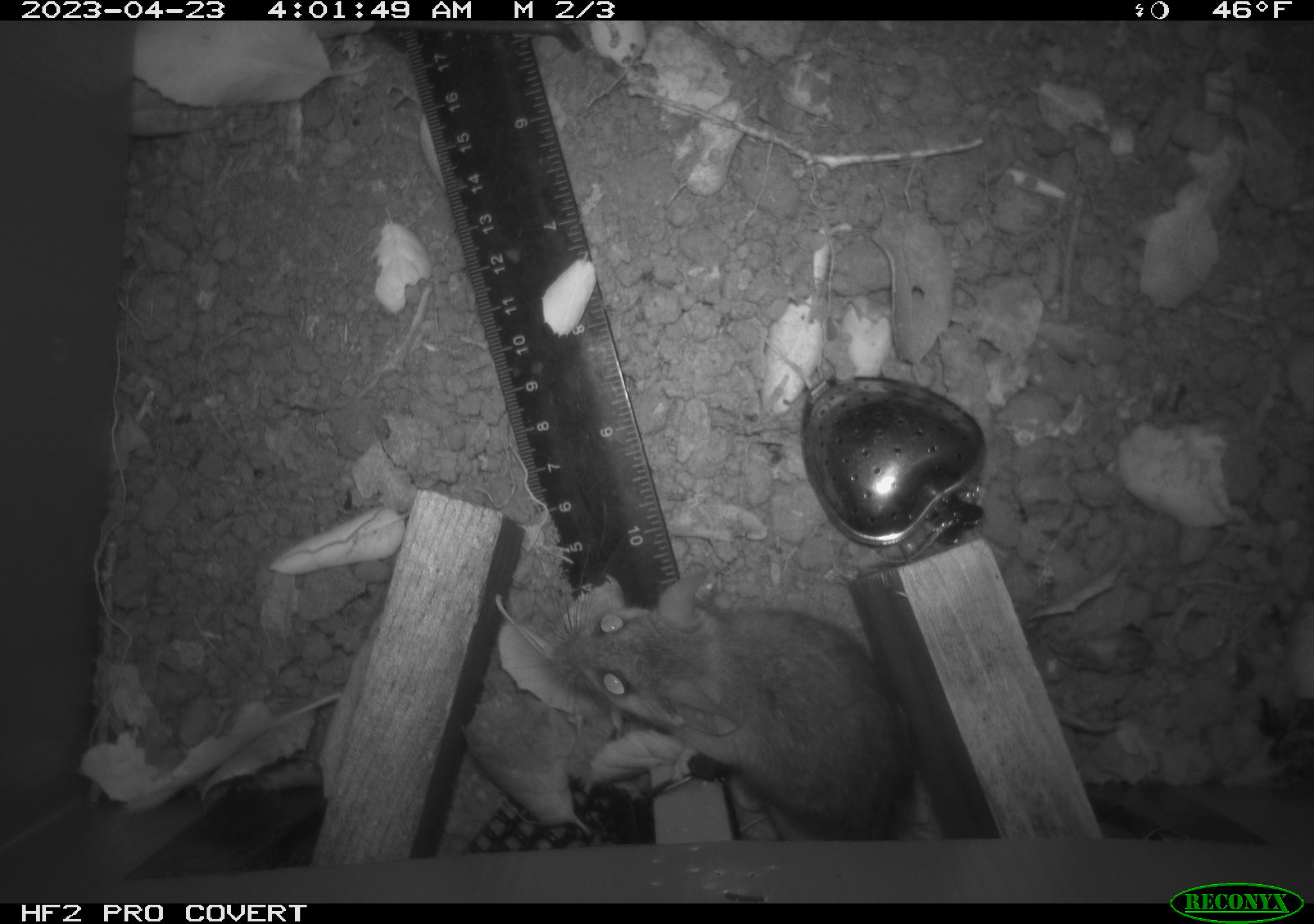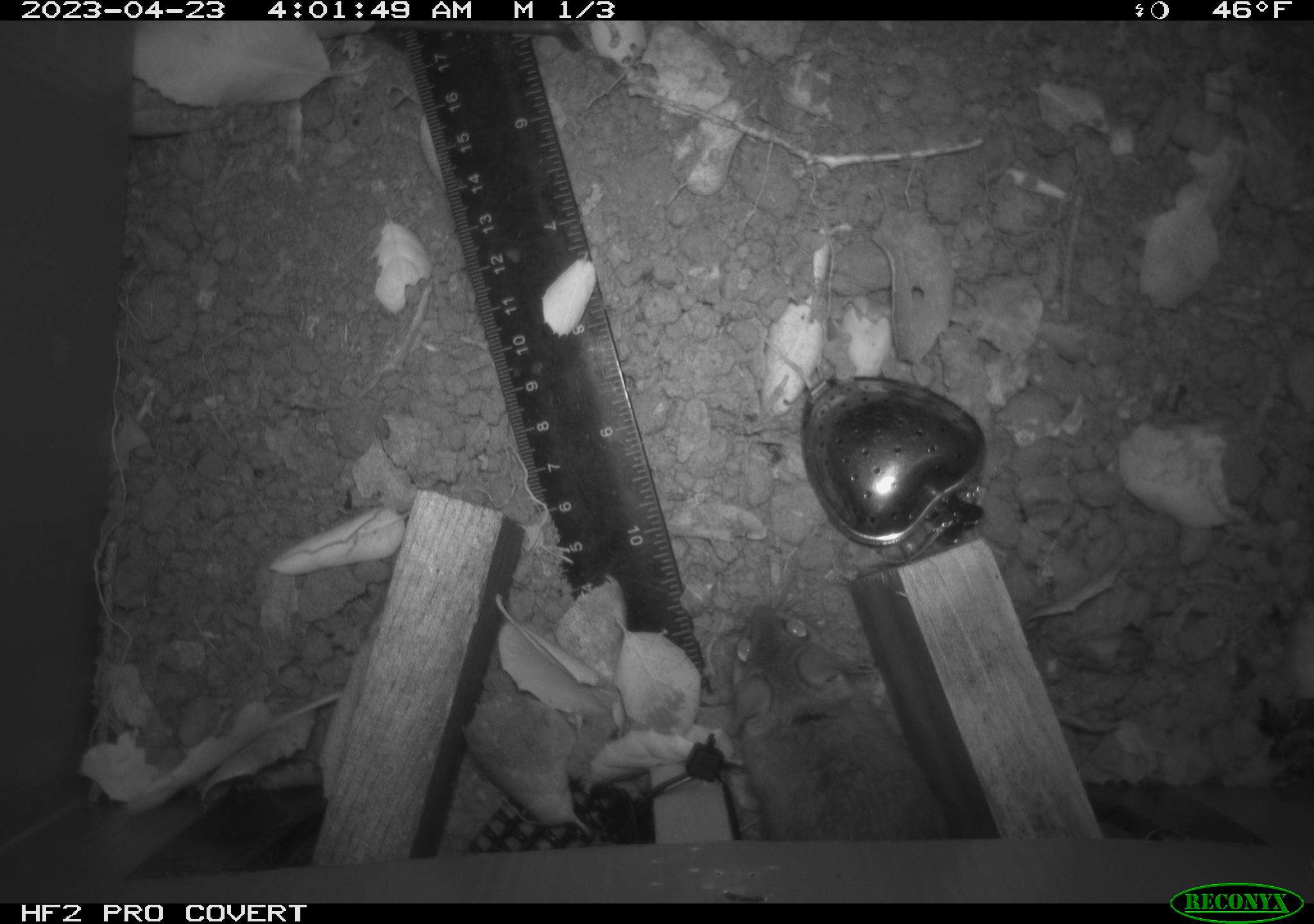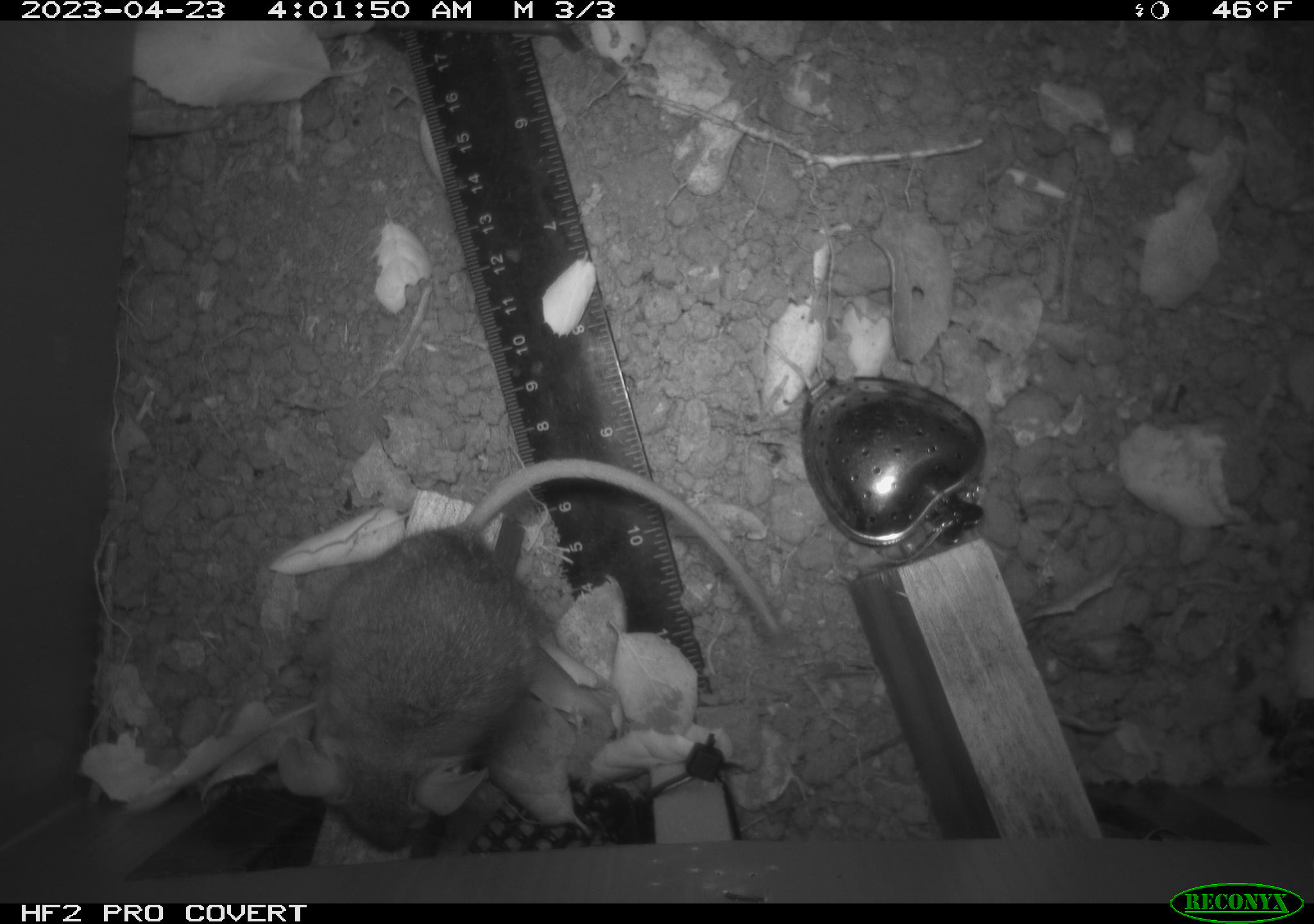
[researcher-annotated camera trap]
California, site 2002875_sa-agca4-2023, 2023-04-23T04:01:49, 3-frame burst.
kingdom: Animalia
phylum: Chordata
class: Mammalia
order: Rodentia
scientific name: Rodentia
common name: mouse species